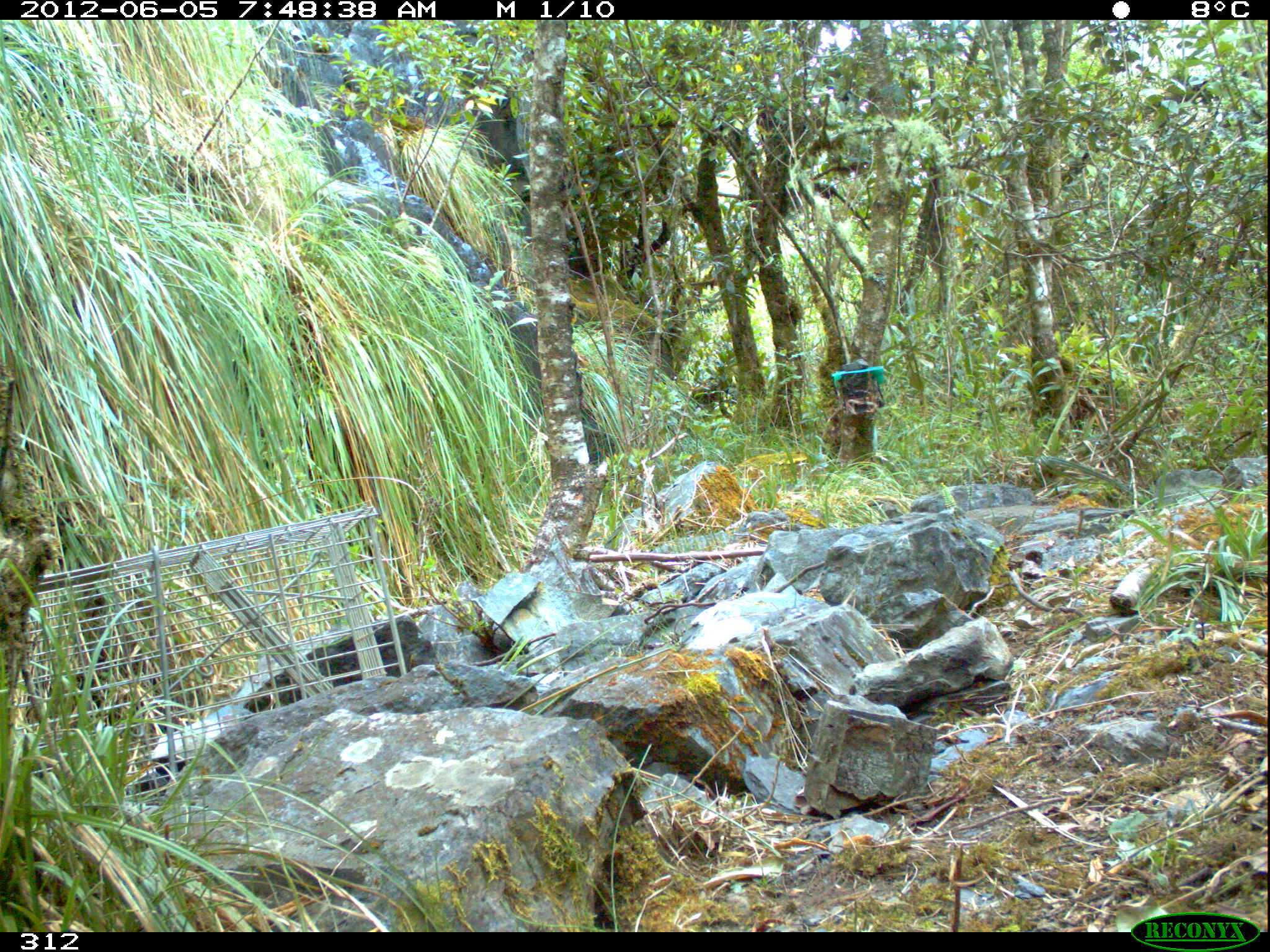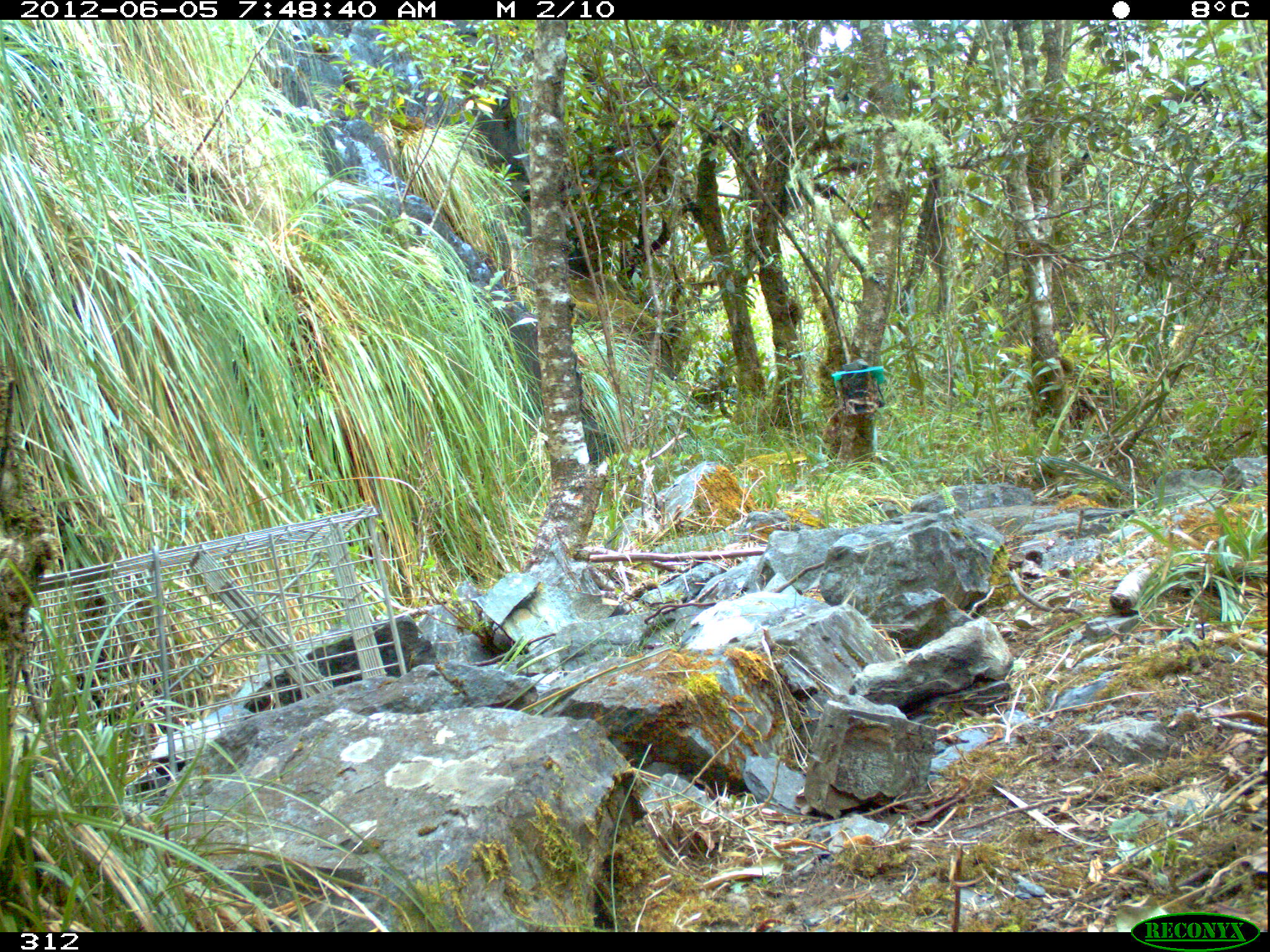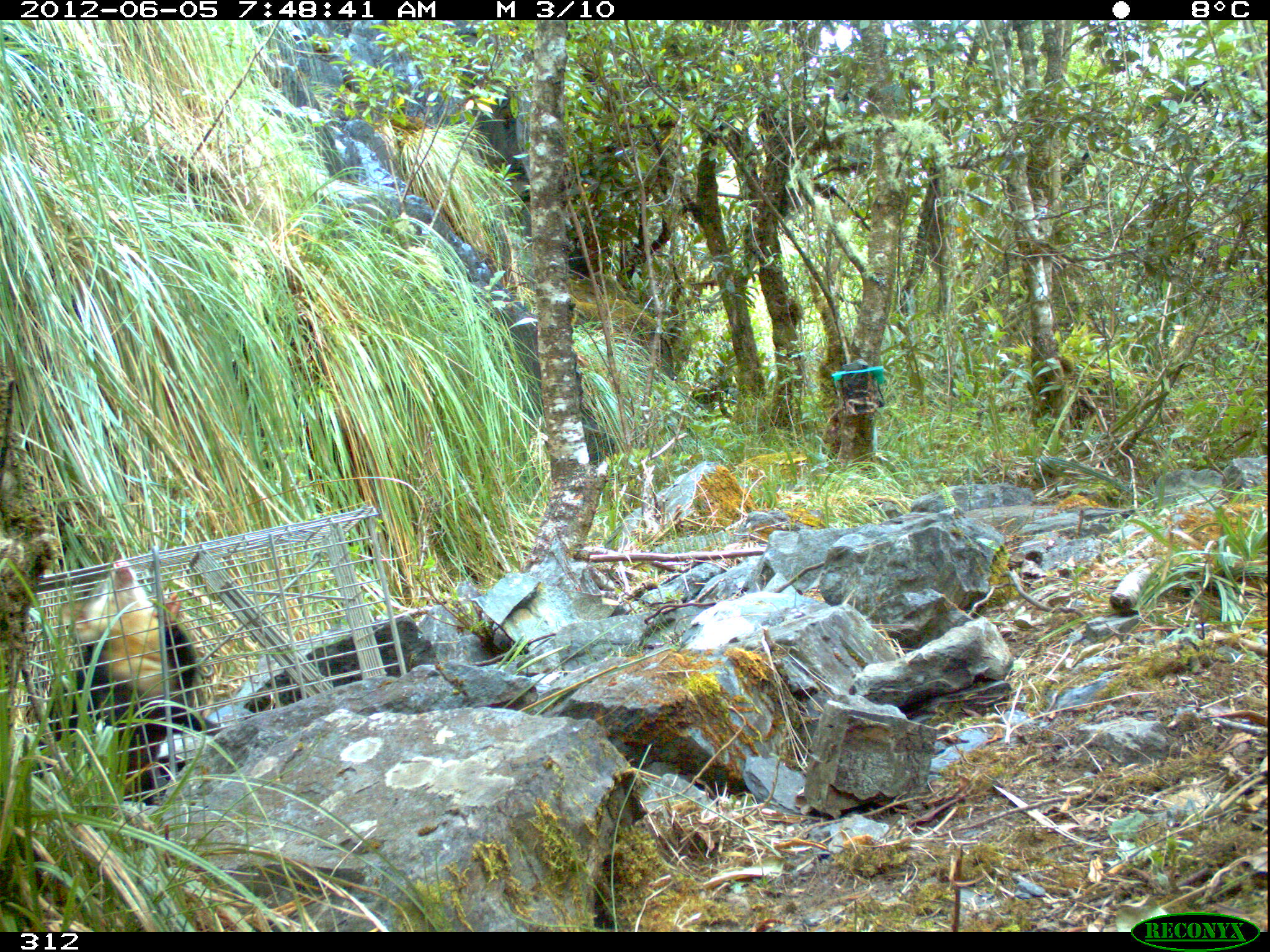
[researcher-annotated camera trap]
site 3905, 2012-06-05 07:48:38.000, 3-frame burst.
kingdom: Animalia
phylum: Chordata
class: Mammalia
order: Didelphimorphia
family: Didelphidae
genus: Didelphis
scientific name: Didelphis pernigra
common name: andean white-eared opossum